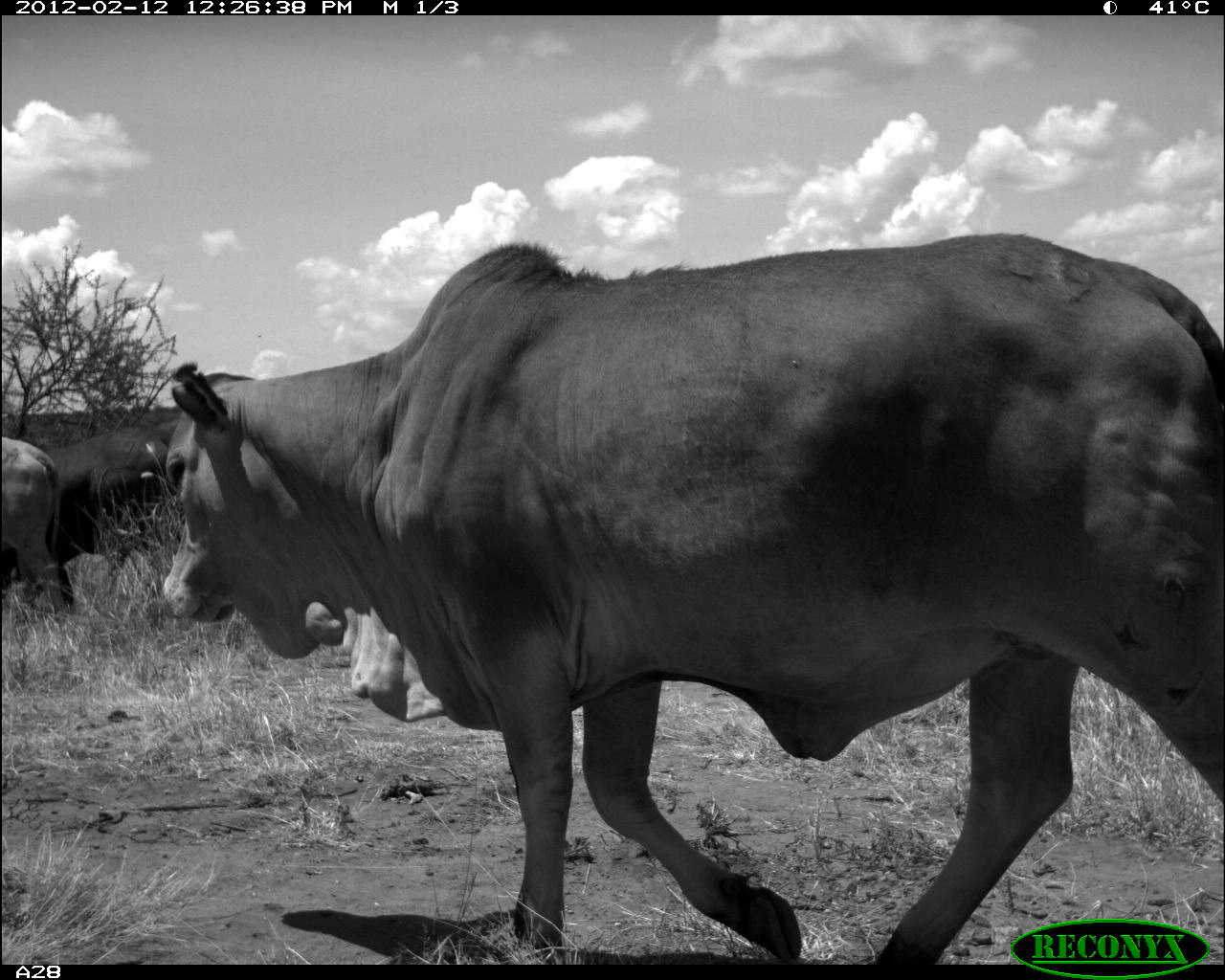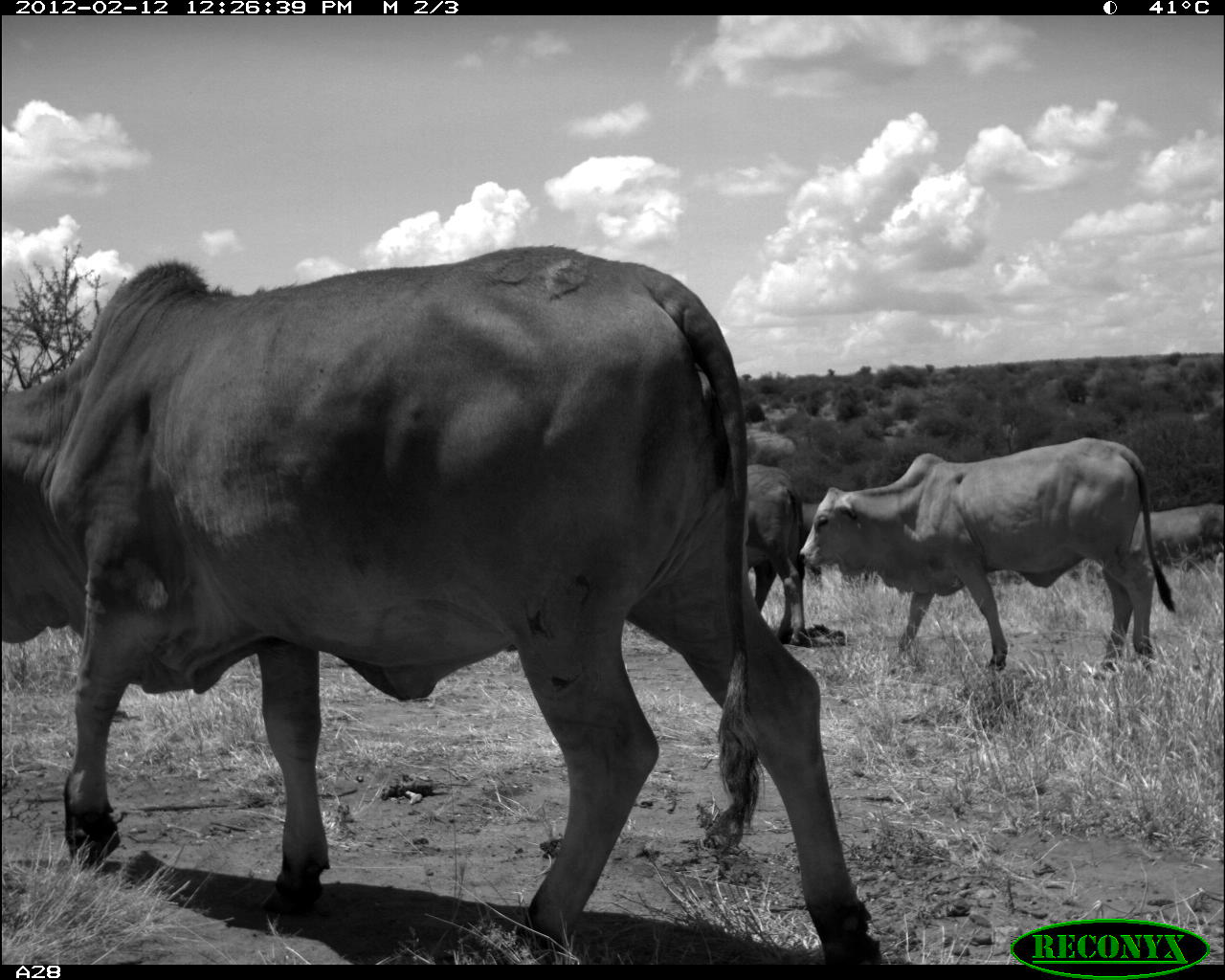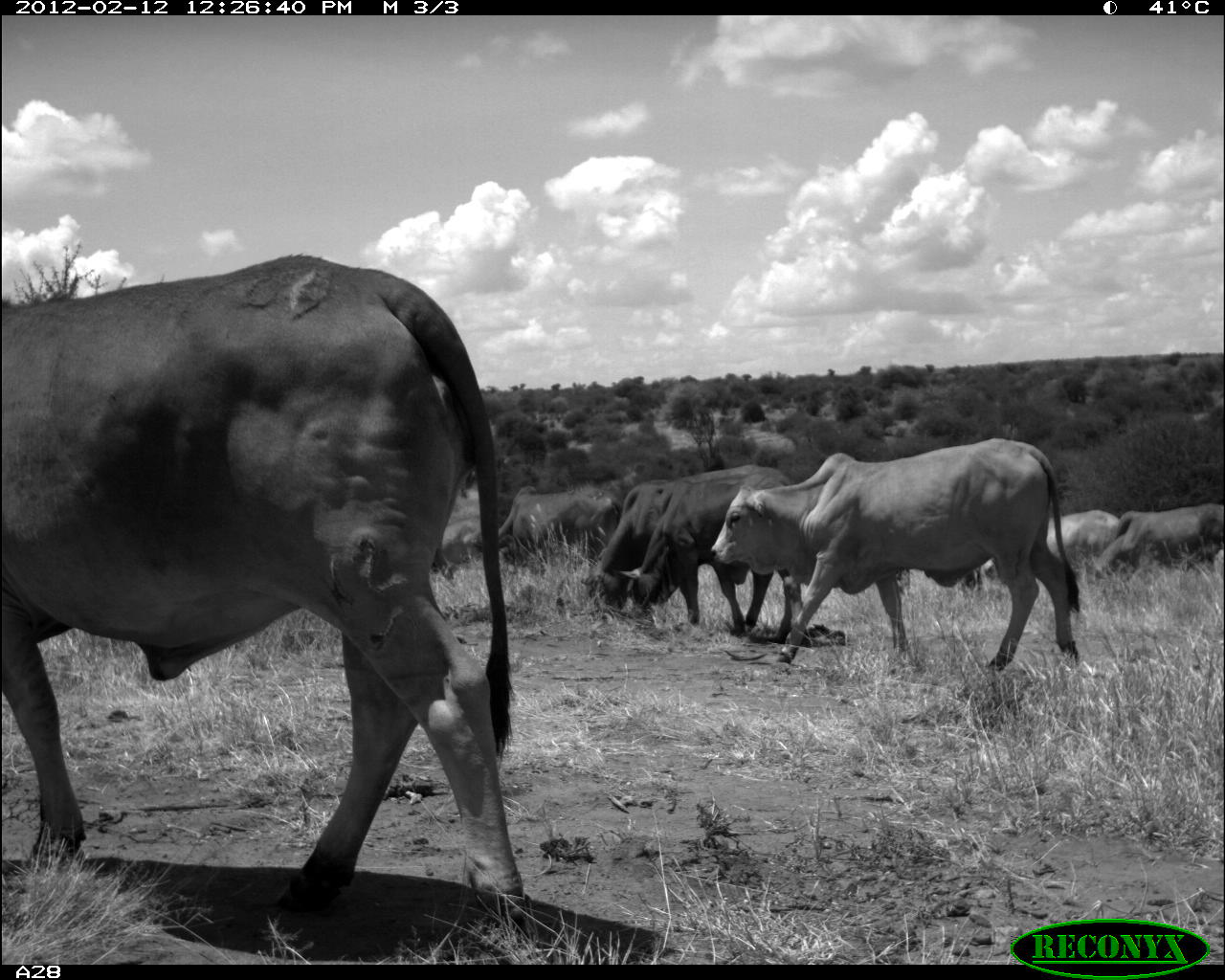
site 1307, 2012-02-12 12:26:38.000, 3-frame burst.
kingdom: Animalia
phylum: Chordata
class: Mammalia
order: Artiodactyla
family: Bovidae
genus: Bos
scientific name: Bos taurus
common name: domestic cattle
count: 3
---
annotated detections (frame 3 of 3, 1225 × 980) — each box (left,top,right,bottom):
bos taurus: (0,251,527,937); (710,438,1083,670); (617,463,806,644); (582,475,746,637); (962,508,1122,589); (1084,500,1222,588); (497,484,627,564); (433,520,481,581); (501,568,513,572)